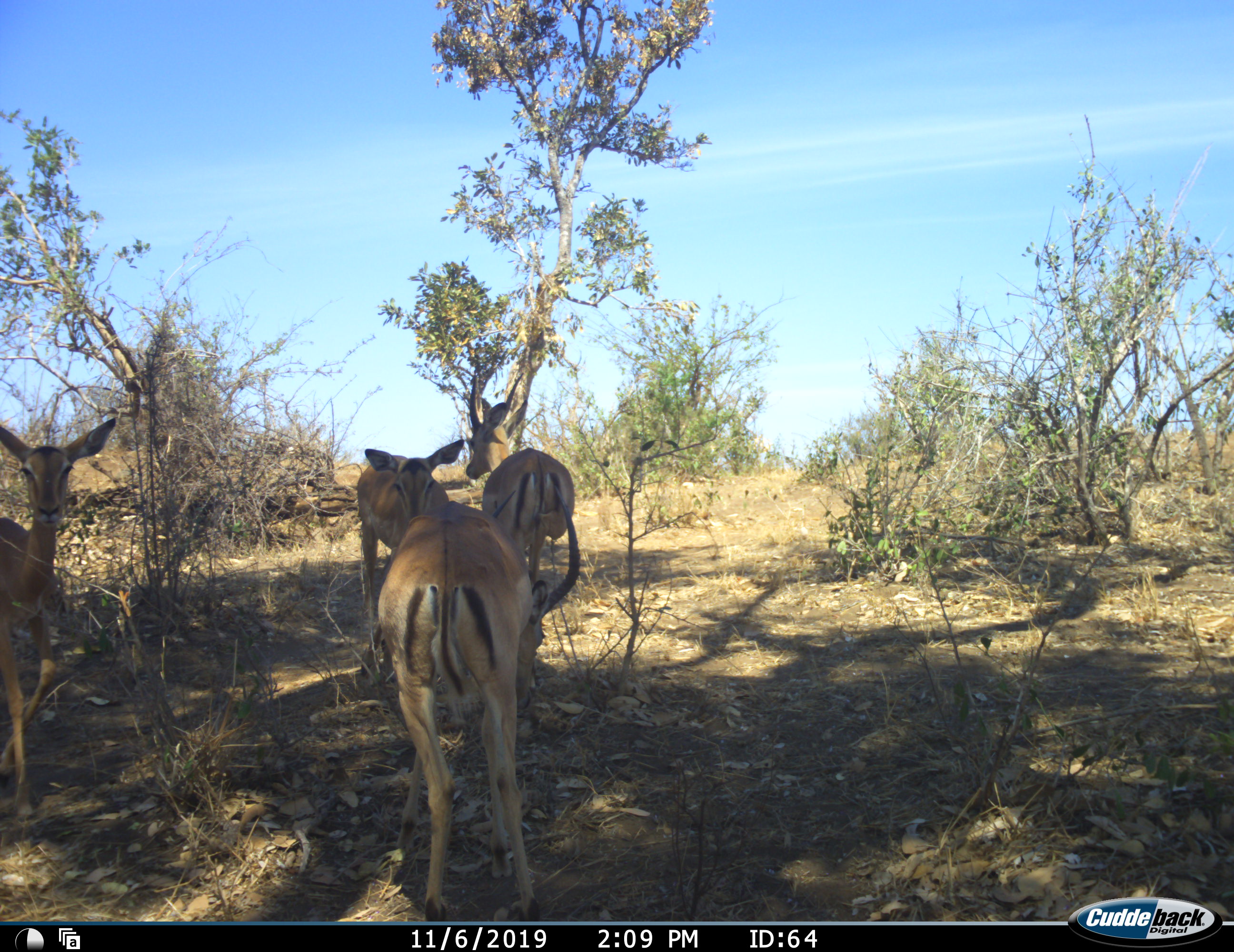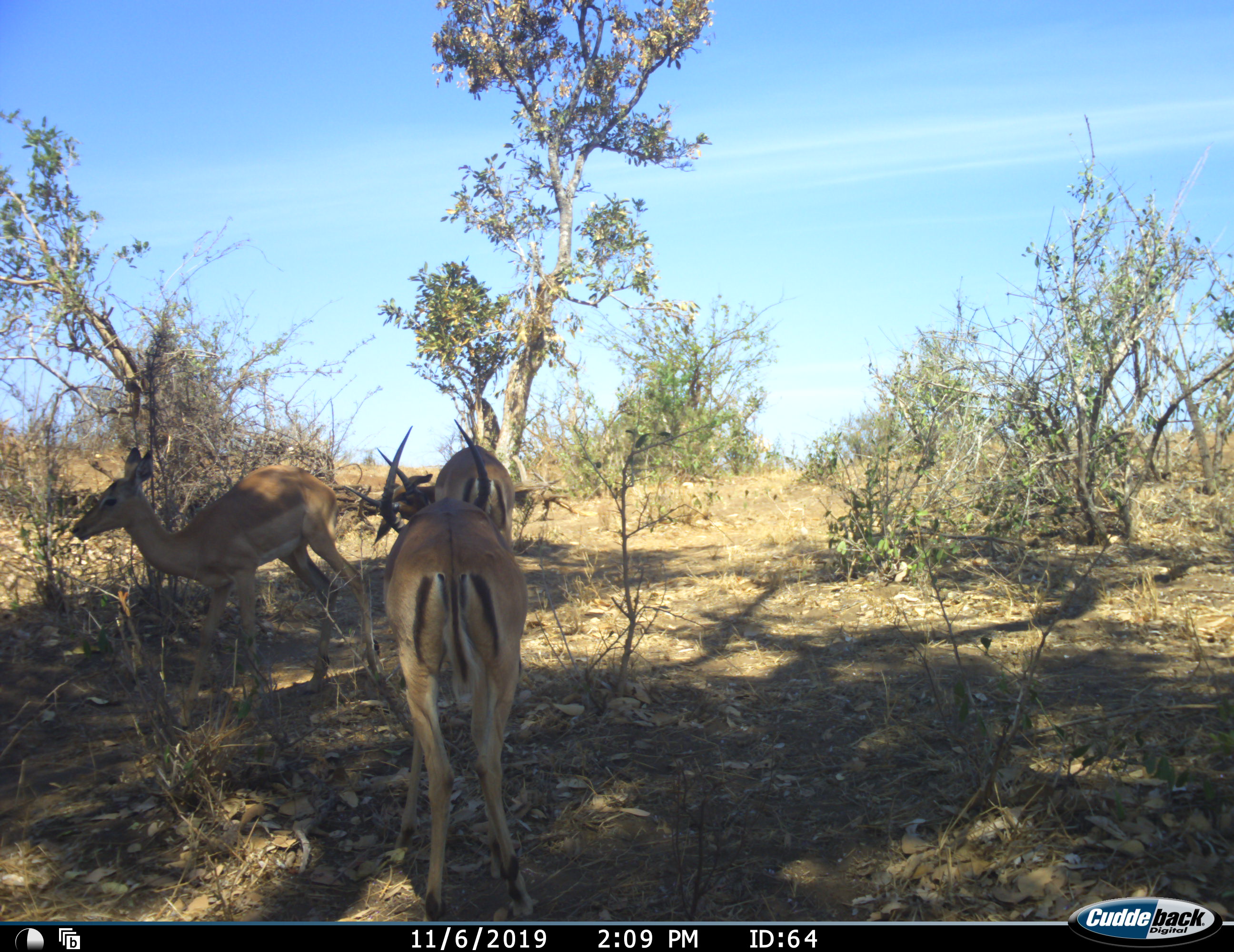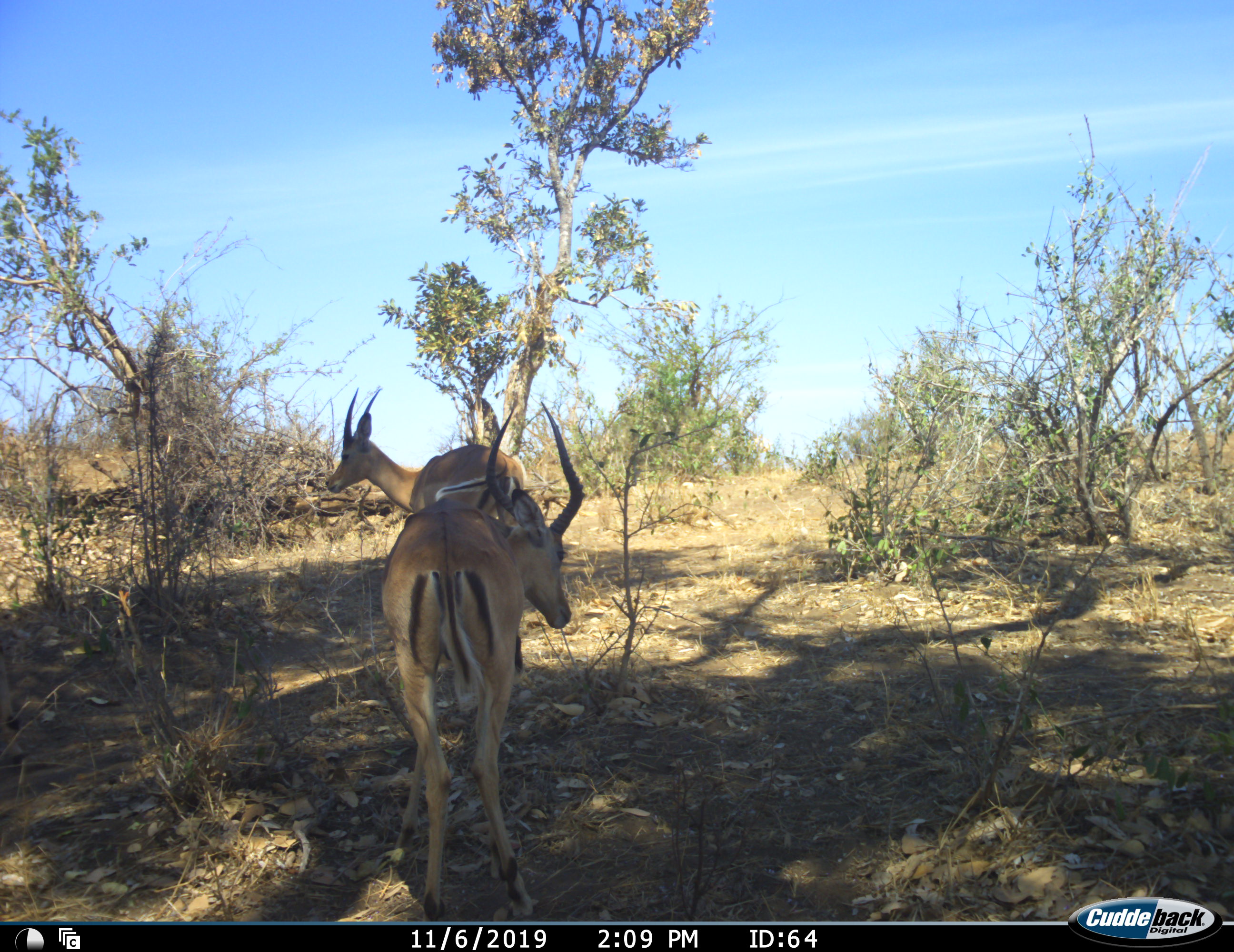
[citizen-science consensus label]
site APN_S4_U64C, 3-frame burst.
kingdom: Animalia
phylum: Chordata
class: Mammalia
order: Artiodactyla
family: Bovidae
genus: Aepyceros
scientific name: Aepyceros melampus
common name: impala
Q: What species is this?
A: Impala (Aepyceros melampus).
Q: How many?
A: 4.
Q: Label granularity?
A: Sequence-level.